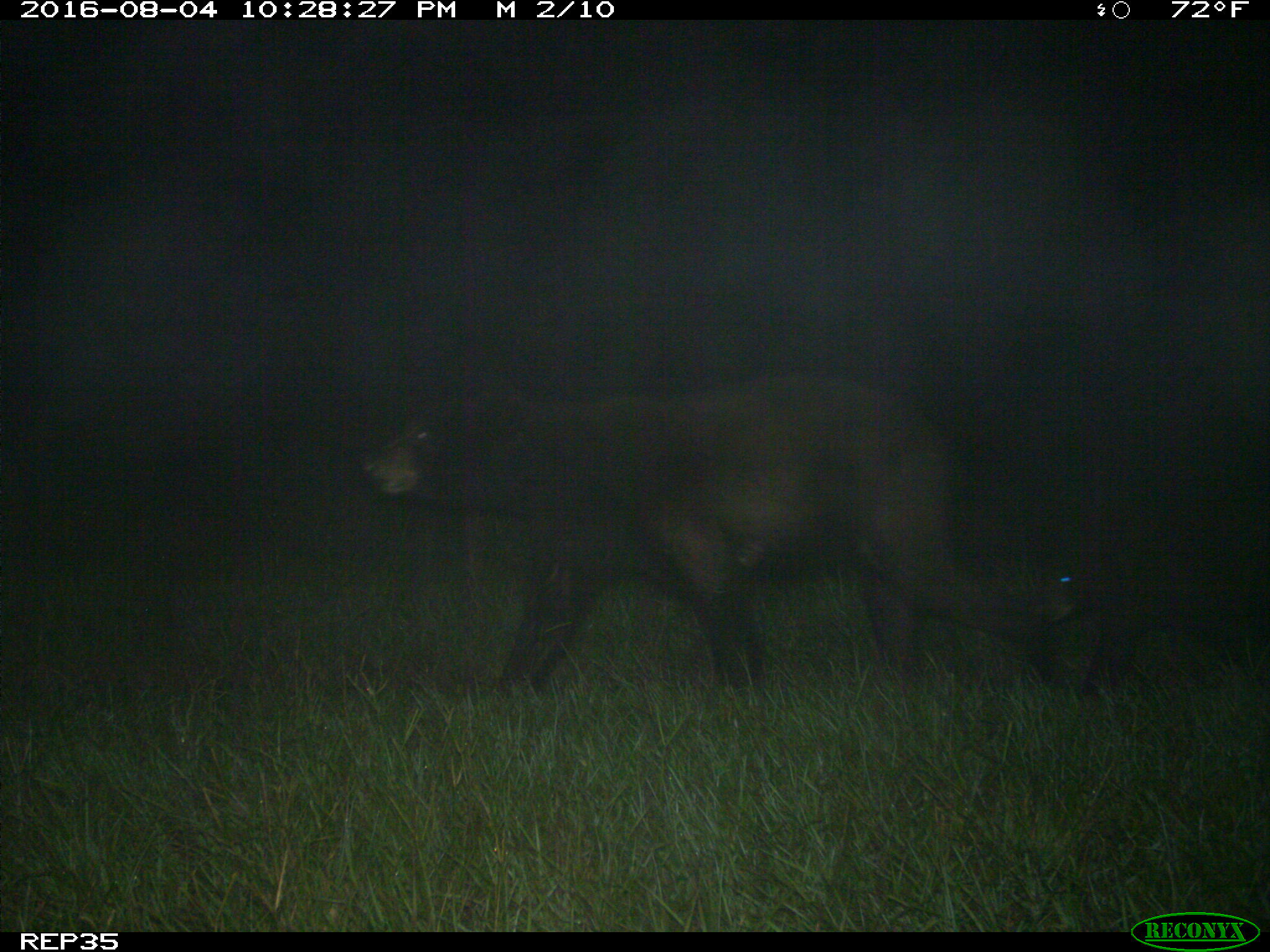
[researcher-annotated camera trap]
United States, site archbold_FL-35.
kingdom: Animalia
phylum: Chordata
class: Mammalia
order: Artiodactyla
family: Bovidae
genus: Bos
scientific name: Bos taurus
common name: domestic cow